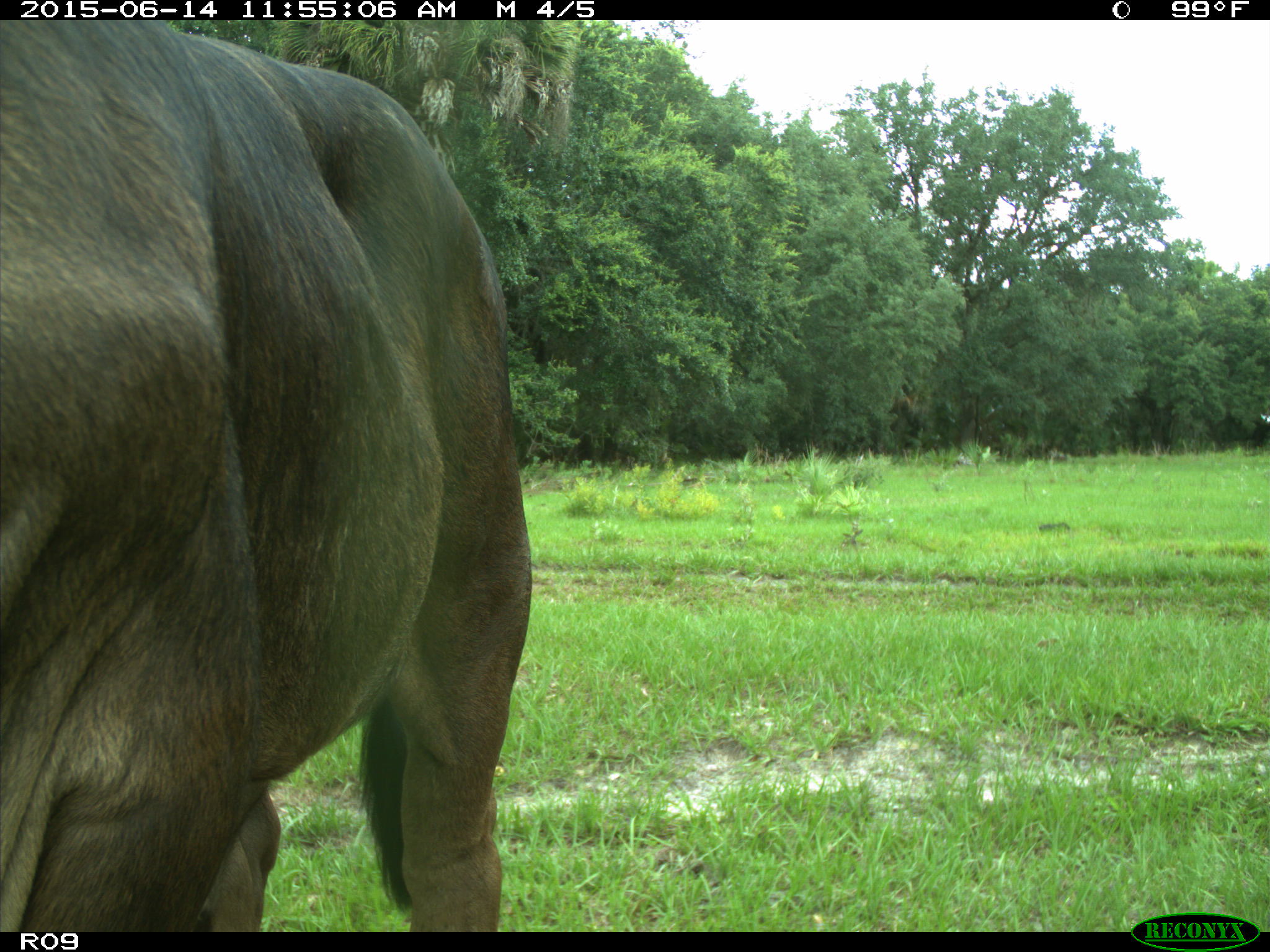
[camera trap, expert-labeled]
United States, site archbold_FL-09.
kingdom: Animalia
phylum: Chordata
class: Mammalia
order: Artiodactyla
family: Bovidae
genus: Bos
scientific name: Bos taurus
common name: domestic cow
Bos taurus (domestic cow).